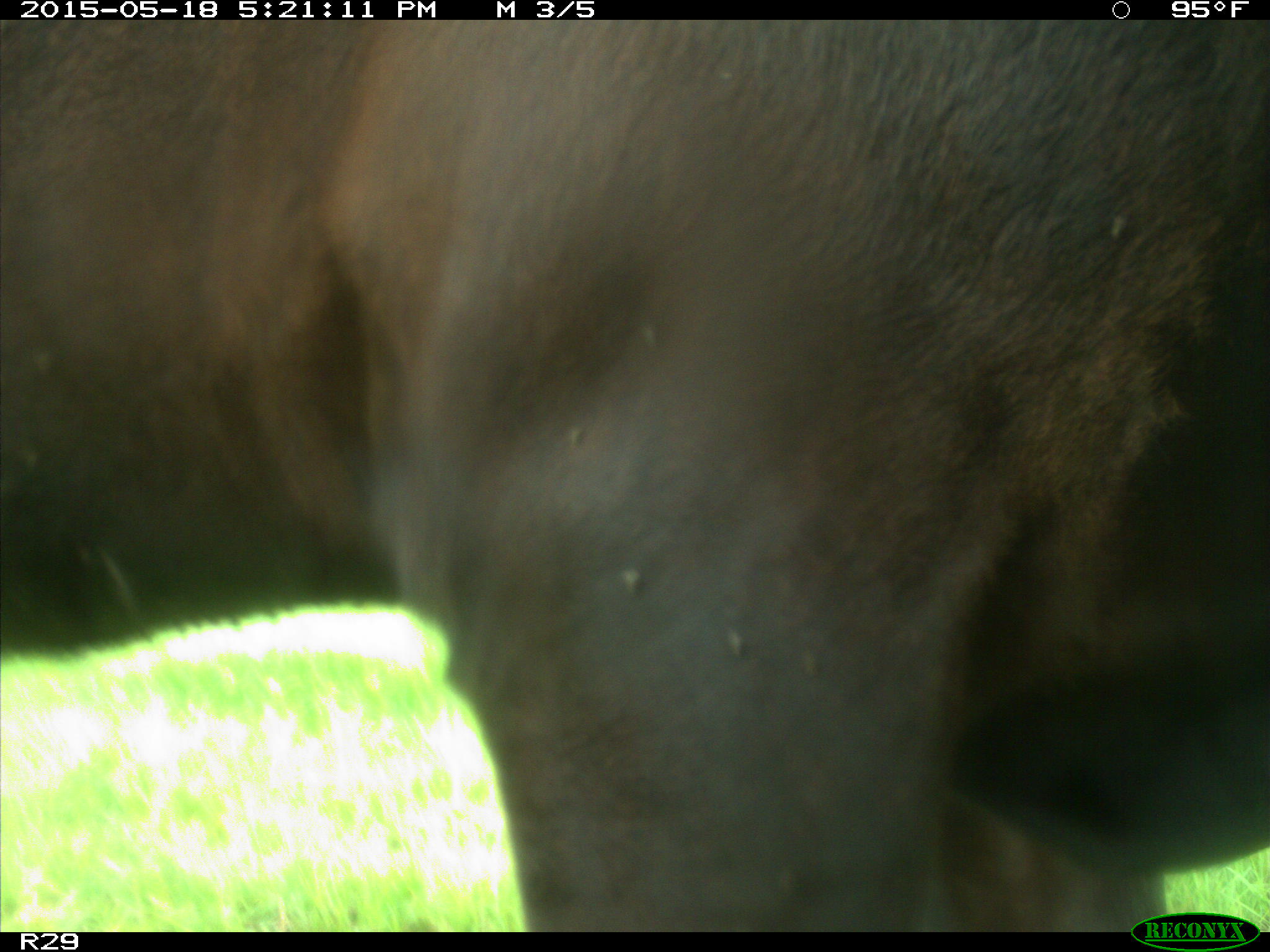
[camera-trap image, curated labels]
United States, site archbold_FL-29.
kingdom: Animalia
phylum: Chordata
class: Mammalia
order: Artiodactyla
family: Bovidae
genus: Bos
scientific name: Bos taurus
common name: domestic cow